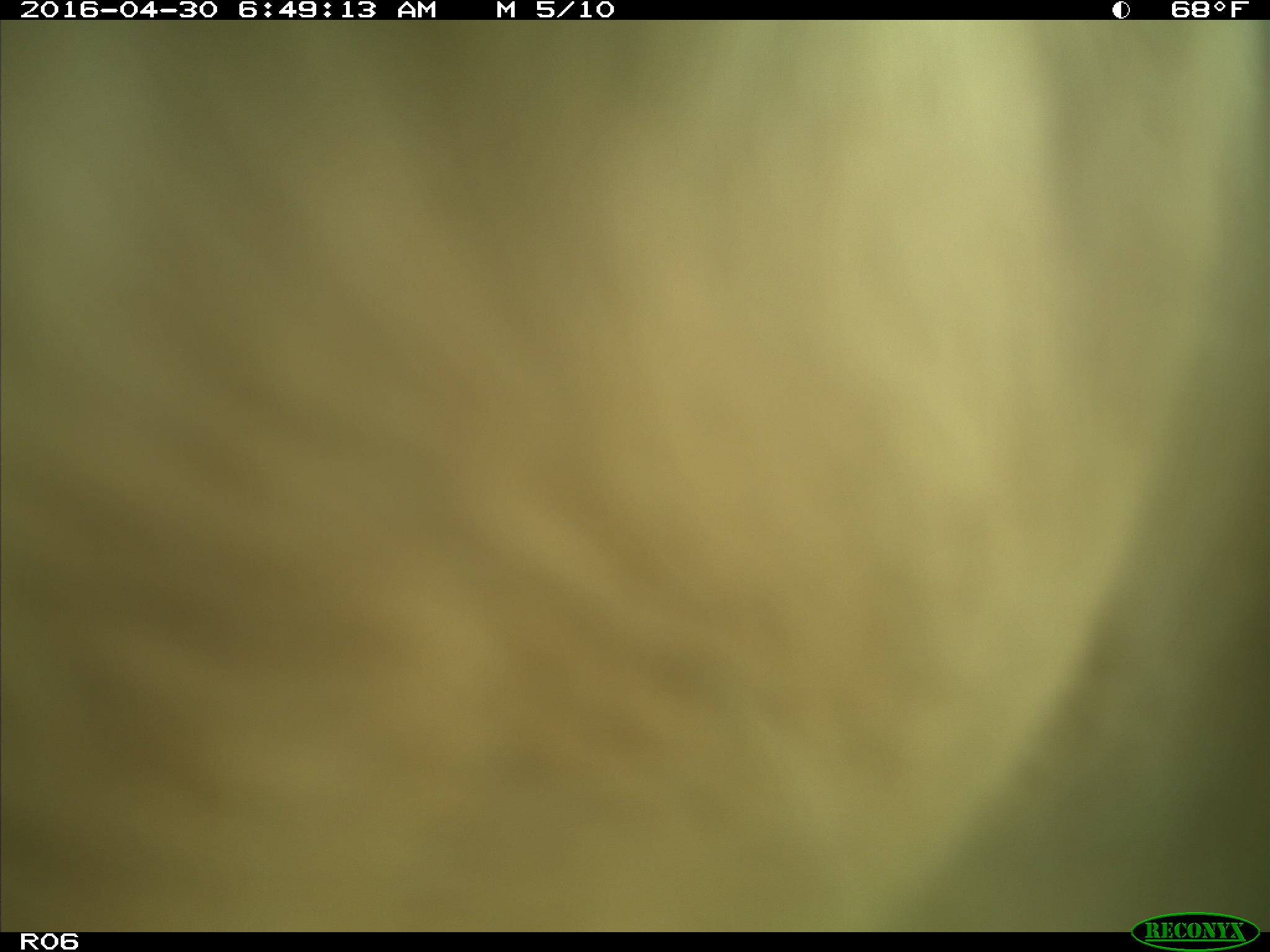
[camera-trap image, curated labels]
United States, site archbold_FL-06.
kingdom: Animalia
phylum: Chordata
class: Mammalia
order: Artiodactyla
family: Bovidae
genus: Bos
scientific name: Bos taurus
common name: domestic cow